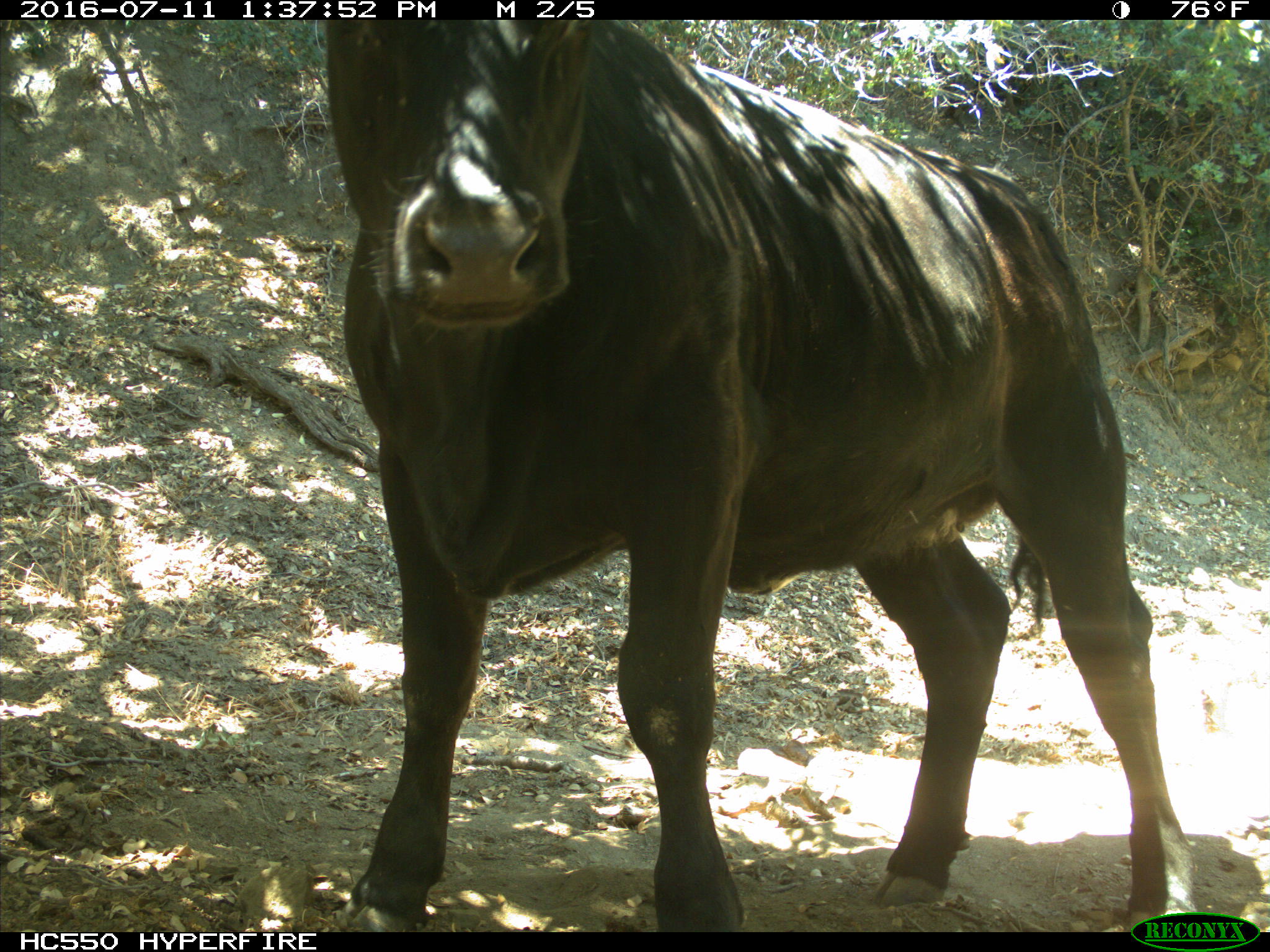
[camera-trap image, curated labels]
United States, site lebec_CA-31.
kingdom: Animalia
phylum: Chordata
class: Mammalia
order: Artiodactyla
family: Bovidae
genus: Bos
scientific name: Bos taurus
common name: domestic cow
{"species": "Bos taurus (domestic cow)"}